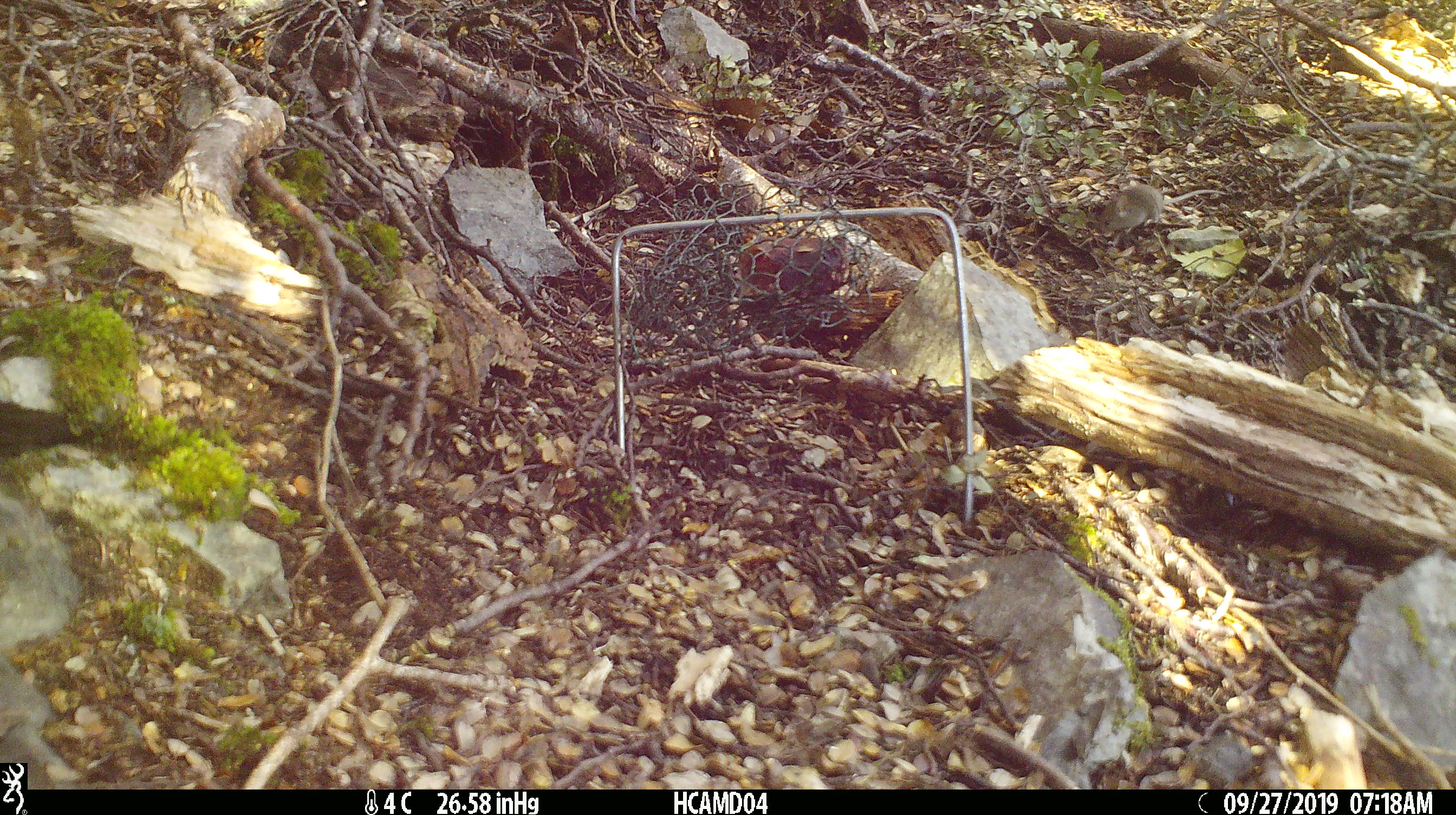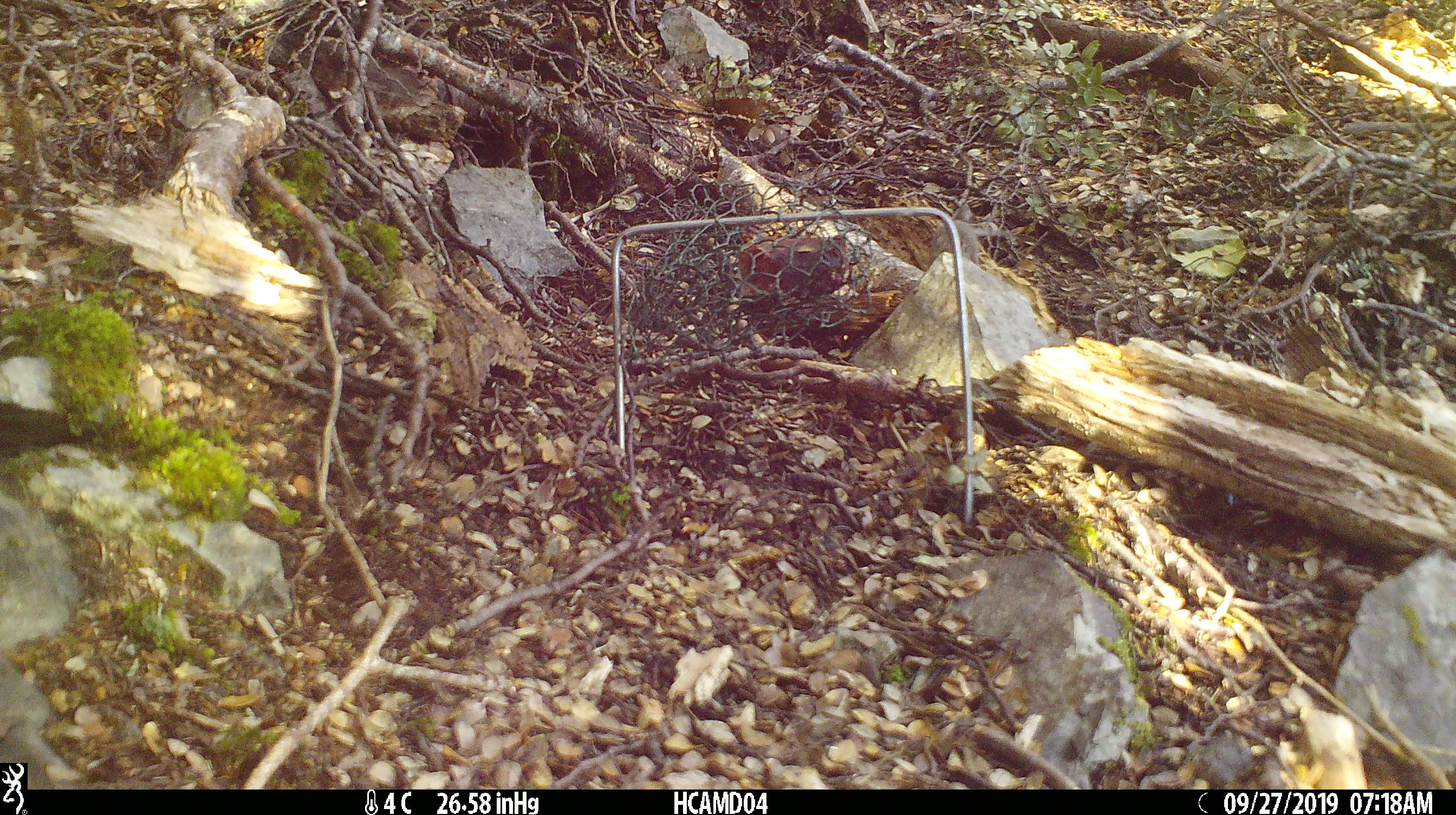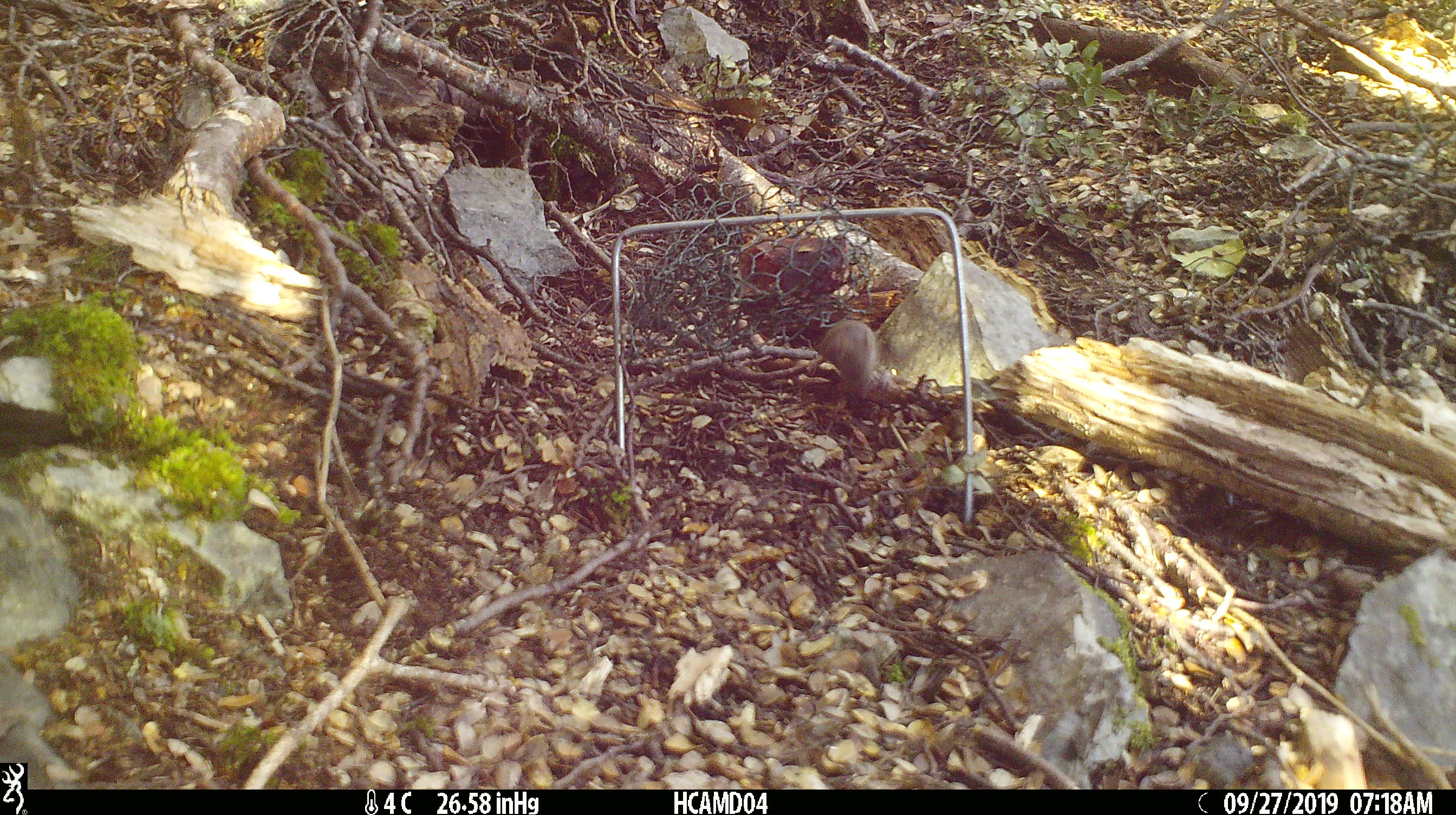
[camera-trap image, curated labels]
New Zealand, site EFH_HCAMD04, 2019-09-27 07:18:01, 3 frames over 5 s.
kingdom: Animalia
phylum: Chordata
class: Mammalia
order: Rodentia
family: Muridae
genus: Mus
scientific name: Mus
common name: mouse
Mouse (Mus).